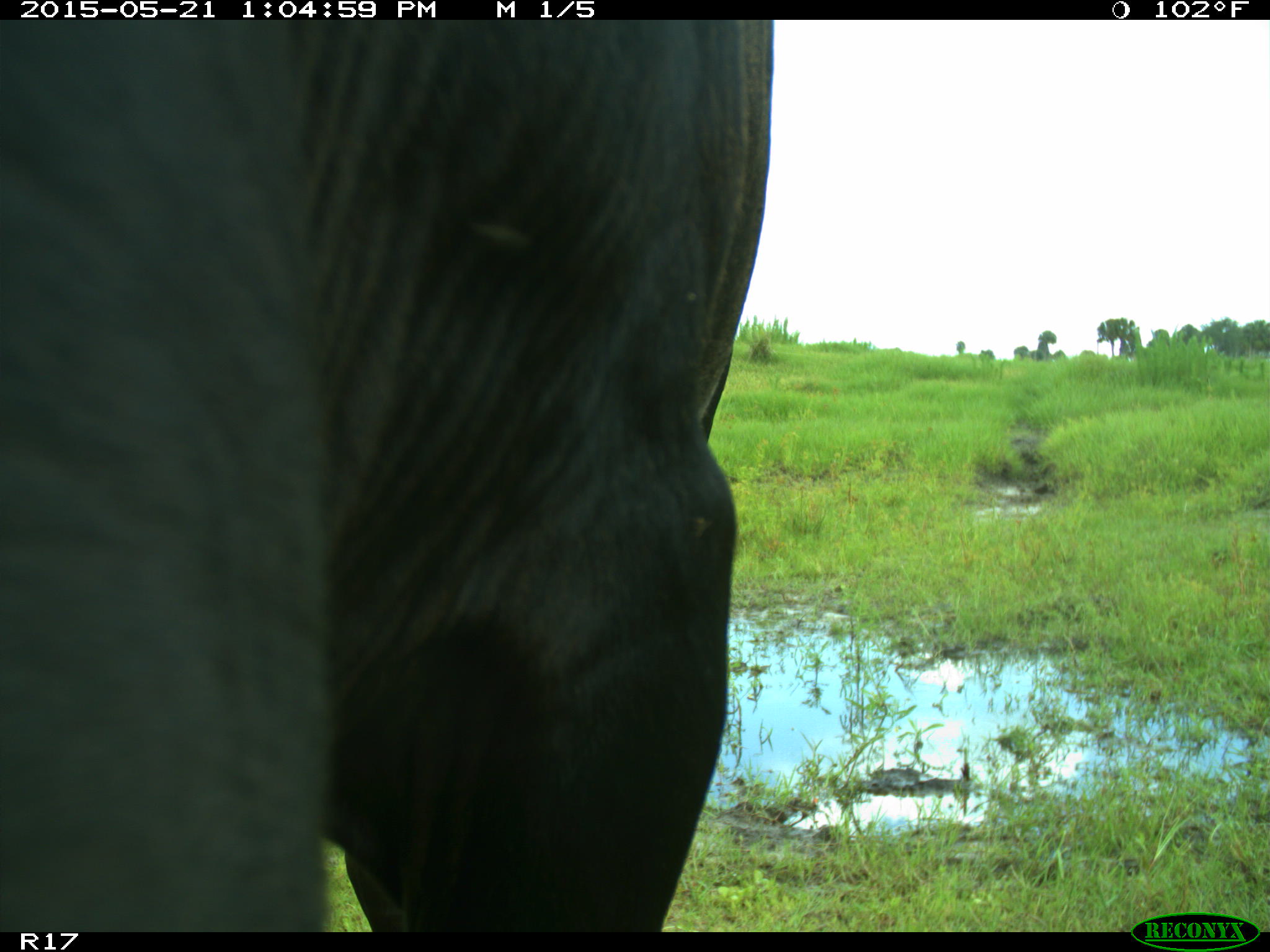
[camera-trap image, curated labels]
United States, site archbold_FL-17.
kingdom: Animalia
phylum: Chordata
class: Mammalia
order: Artiodactyla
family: Bovidae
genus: Bos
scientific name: Bos taurus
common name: domestic cow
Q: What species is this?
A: Bos taurus (domestic cow).